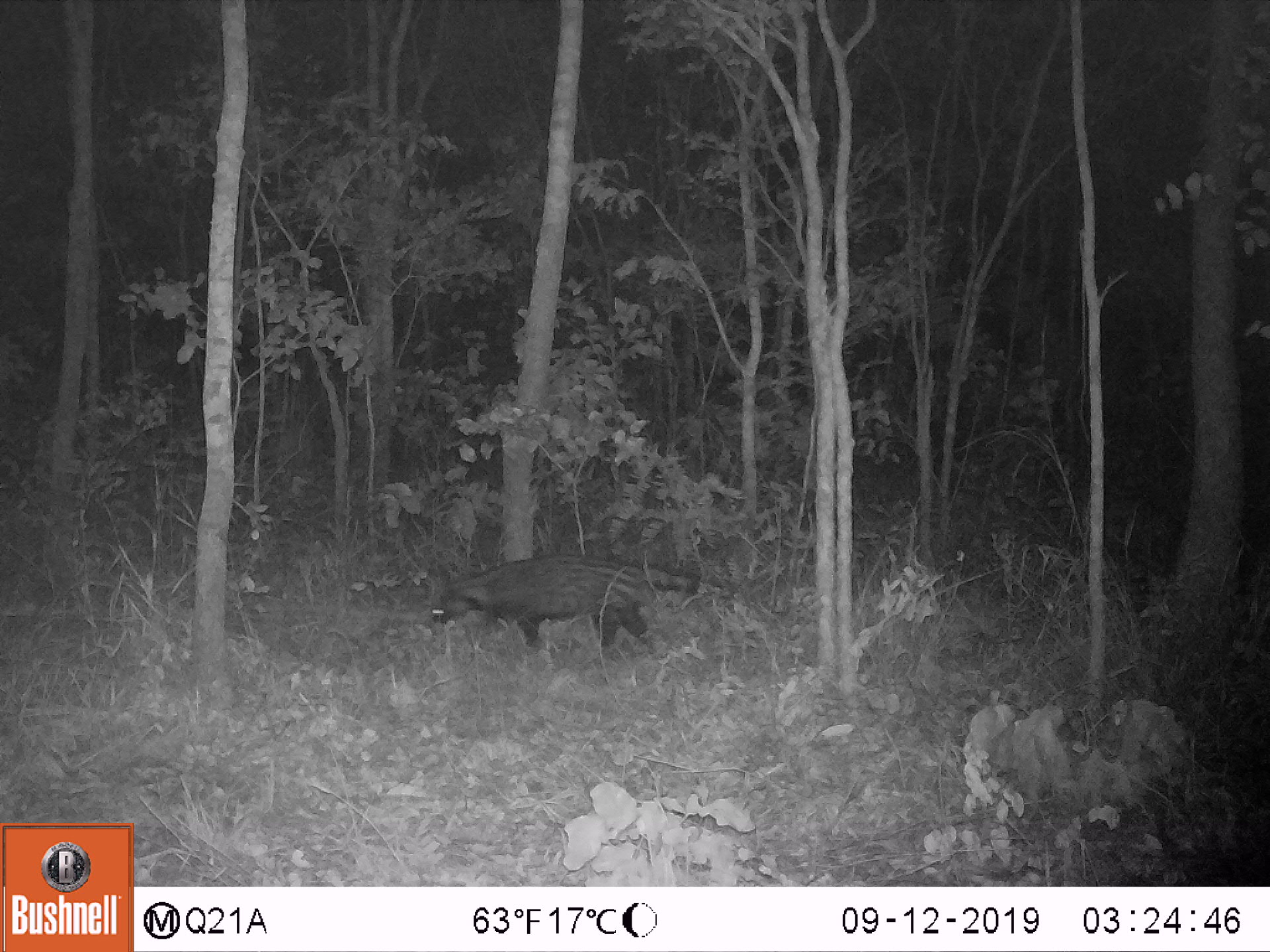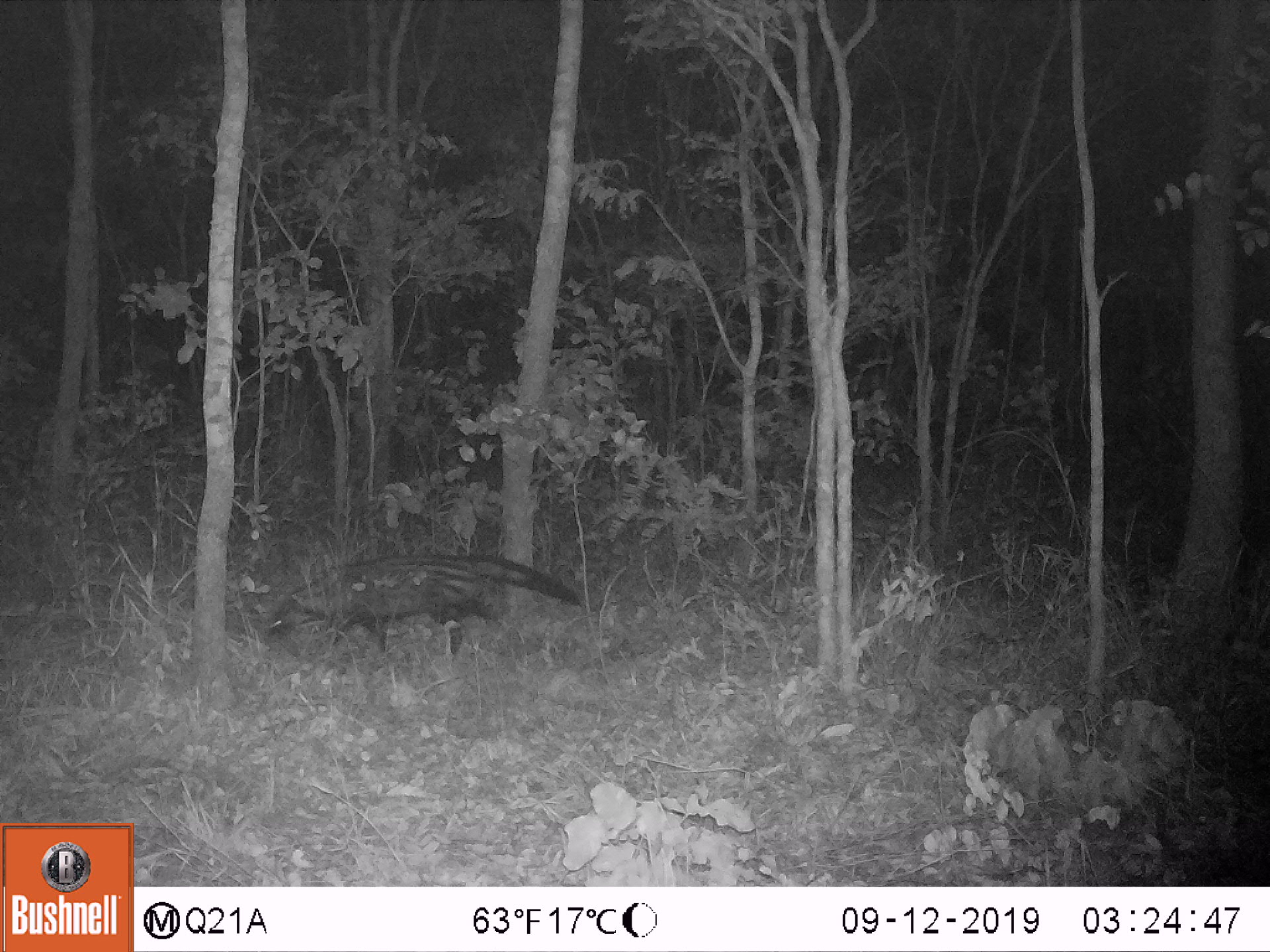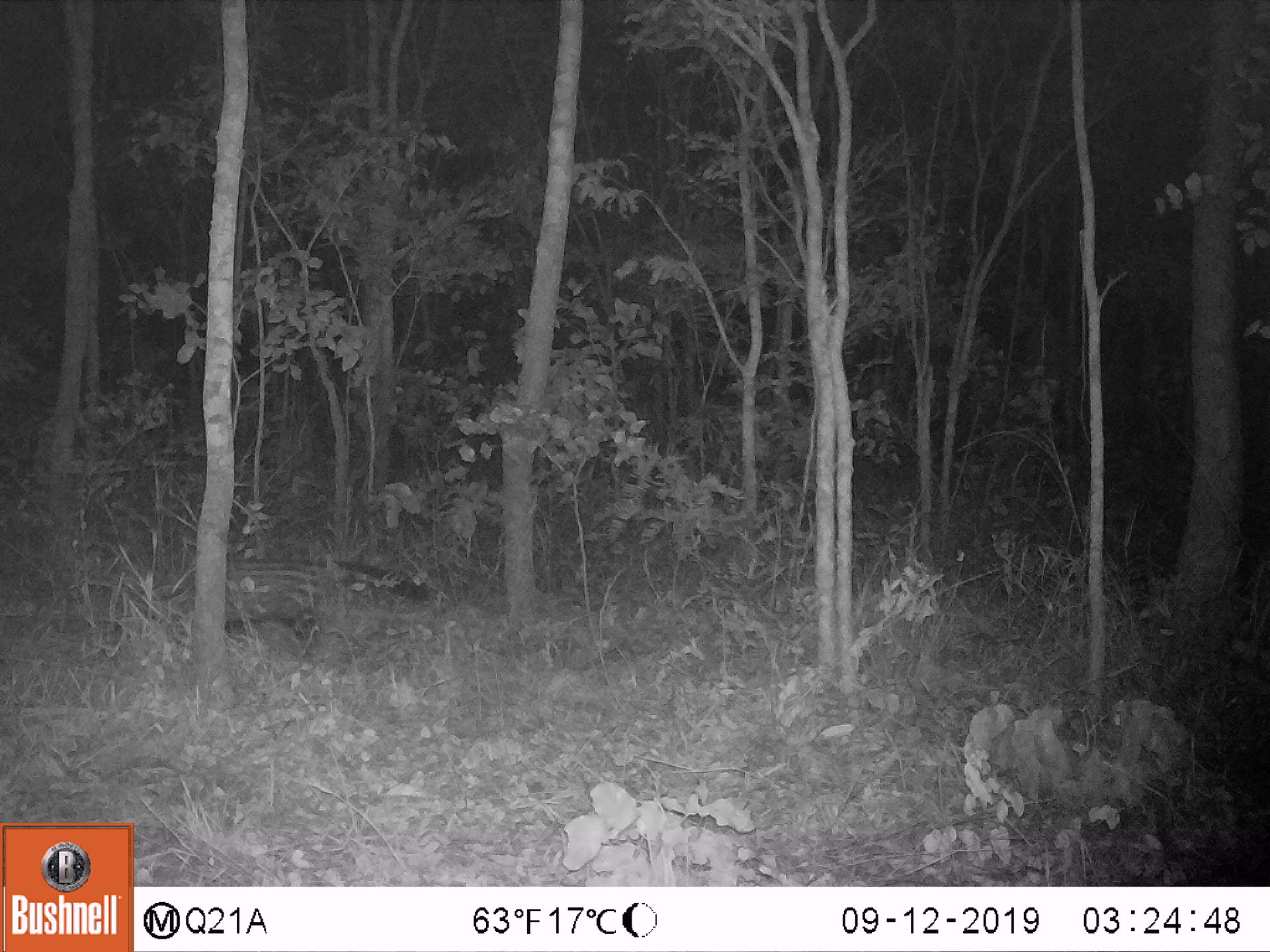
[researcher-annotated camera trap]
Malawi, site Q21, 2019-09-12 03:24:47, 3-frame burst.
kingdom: Animalia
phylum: Chordata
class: Mammalia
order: Carnivora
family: Viverridae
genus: Civettictis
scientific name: Civettictis civetta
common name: african civet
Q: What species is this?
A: African civet (Civettictis civetta).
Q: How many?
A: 1.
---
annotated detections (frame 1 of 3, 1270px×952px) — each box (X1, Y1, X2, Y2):
african civet: (421, 555, 722, 640)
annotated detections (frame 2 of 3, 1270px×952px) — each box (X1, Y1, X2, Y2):
african civet: (255, 550, 592, 650)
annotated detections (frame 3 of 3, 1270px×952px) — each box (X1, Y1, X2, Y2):
african civet: (153, 552, 437, 645)